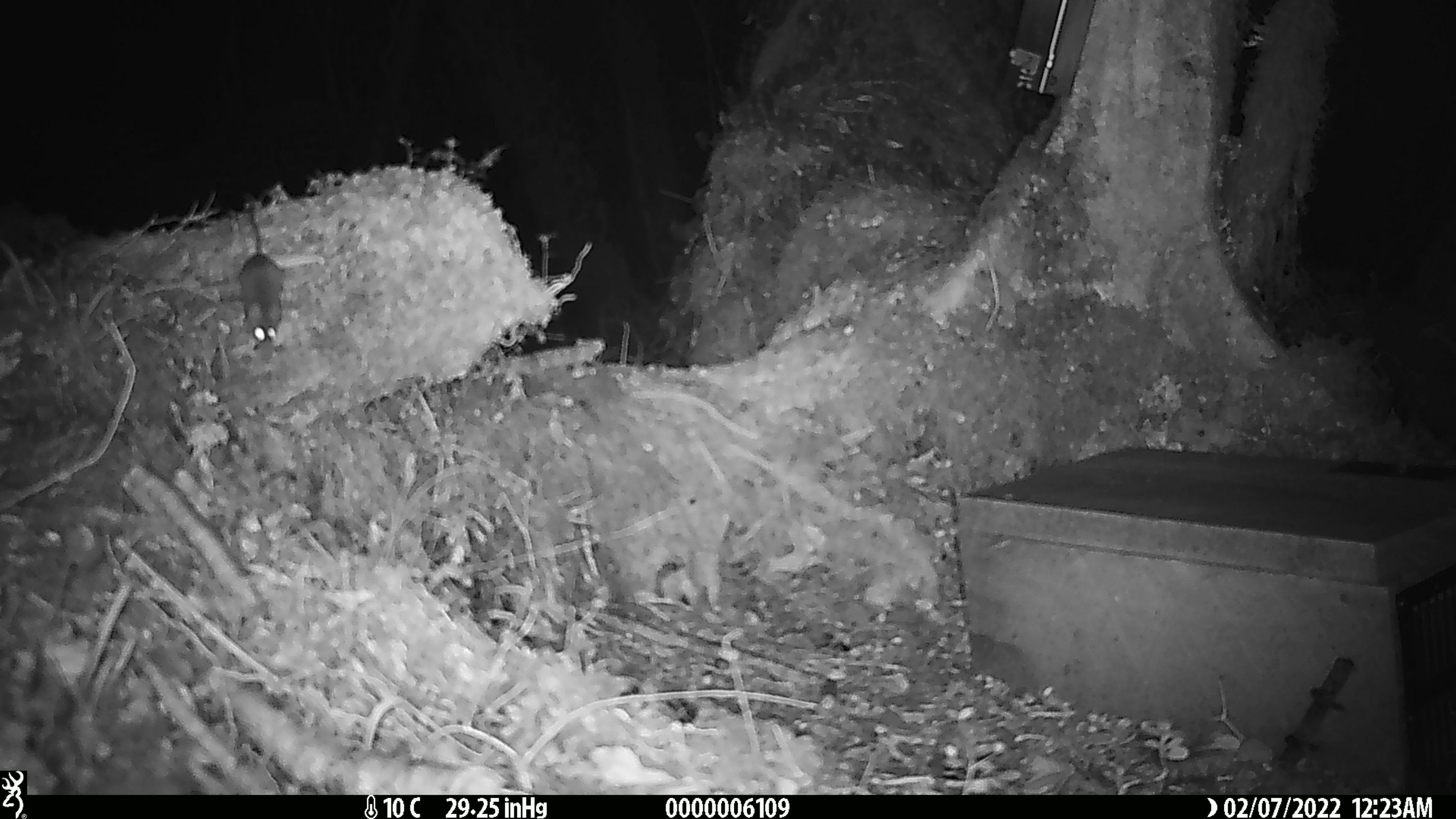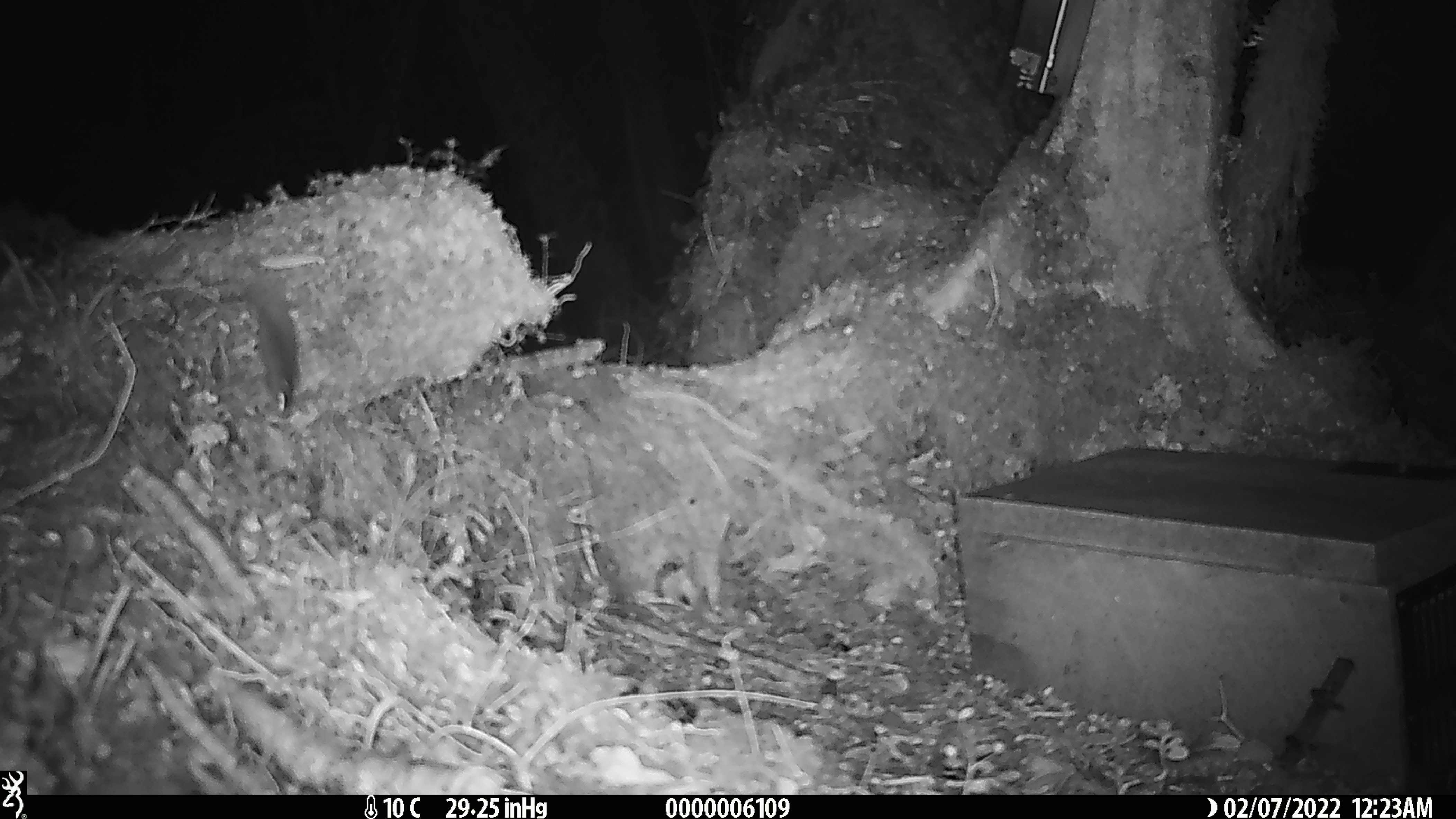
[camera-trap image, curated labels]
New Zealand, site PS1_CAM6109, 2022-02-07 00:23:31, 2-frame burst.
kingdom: Animalia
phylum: Chordata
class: Mammalia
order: Rodentia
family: Muridae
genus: Mus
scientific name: Mus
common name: mouse